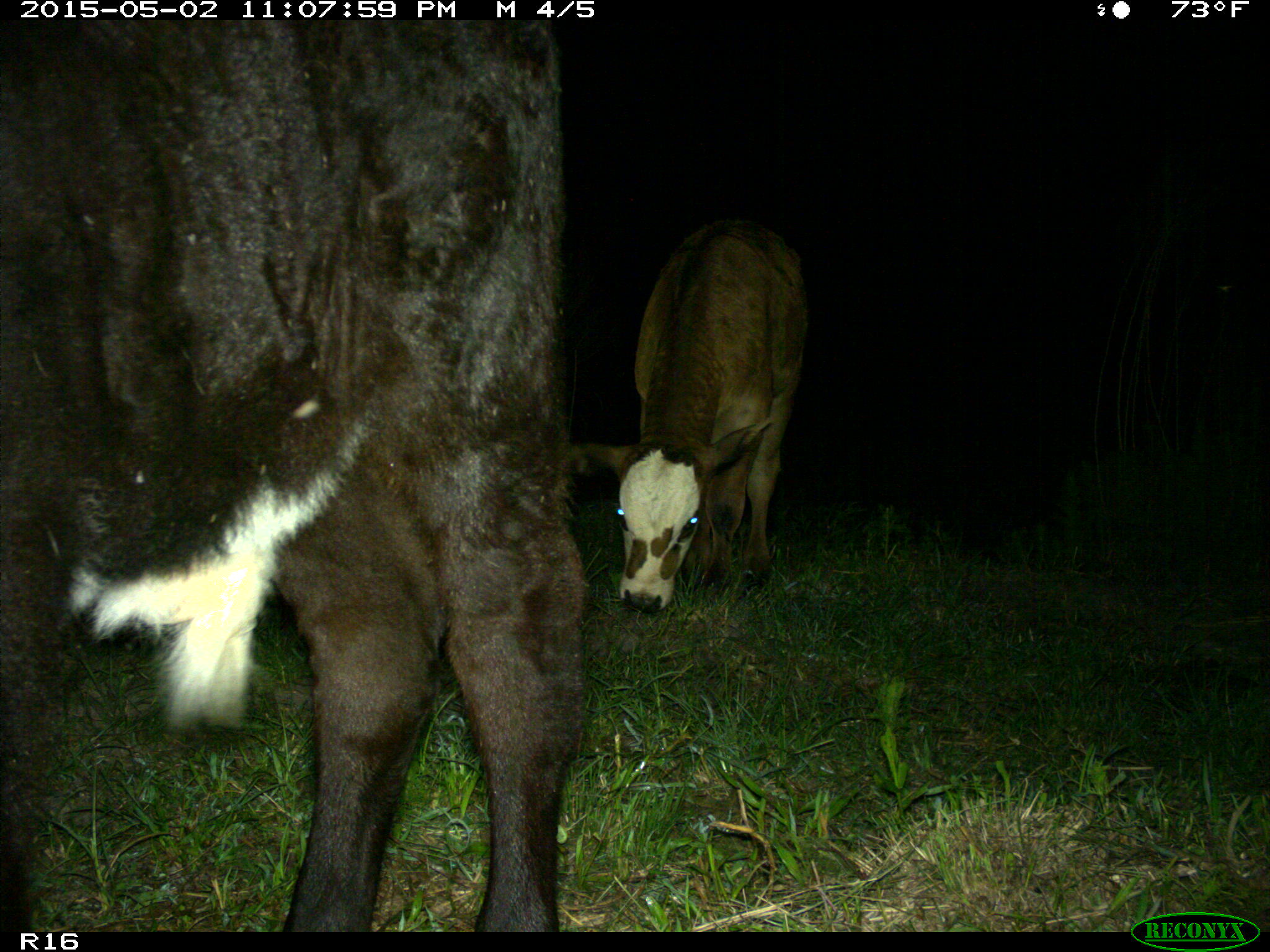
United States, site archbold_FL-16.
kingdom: Animalia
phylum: Chordata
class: Mammalia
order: Artiodactyla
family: Bovidae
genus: Bos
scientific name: Bos taurus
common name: domestic cow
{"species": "Bos taurus (domestic cow)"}